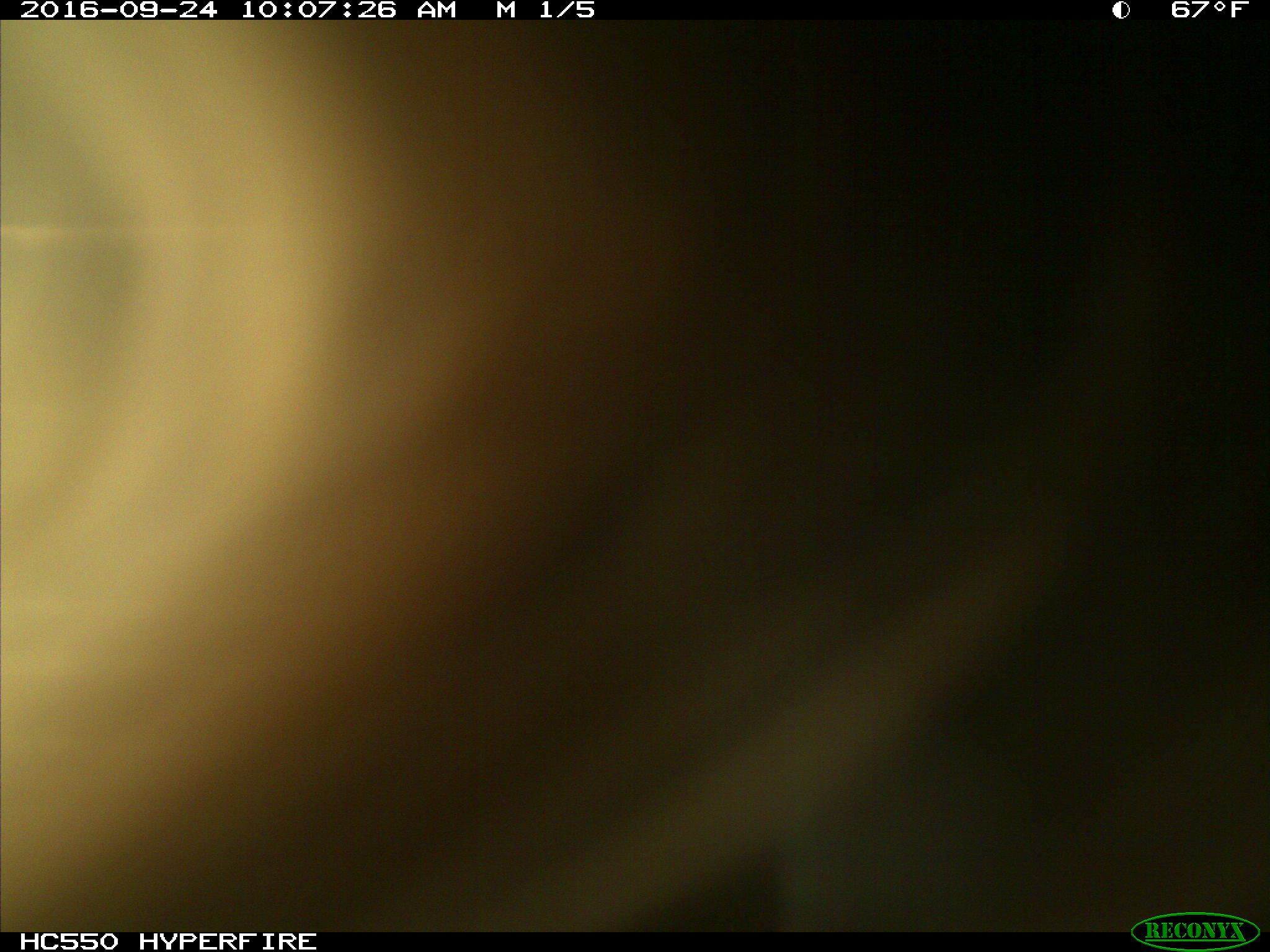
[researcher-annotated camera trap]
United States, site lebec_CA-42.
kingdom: Animalia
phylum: Chordata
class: Mammalia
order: Artiodactyla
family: Bovidae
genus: Bos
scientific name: Bos taurus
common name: domestic cow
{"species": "Bos taurus (domestic cow)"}